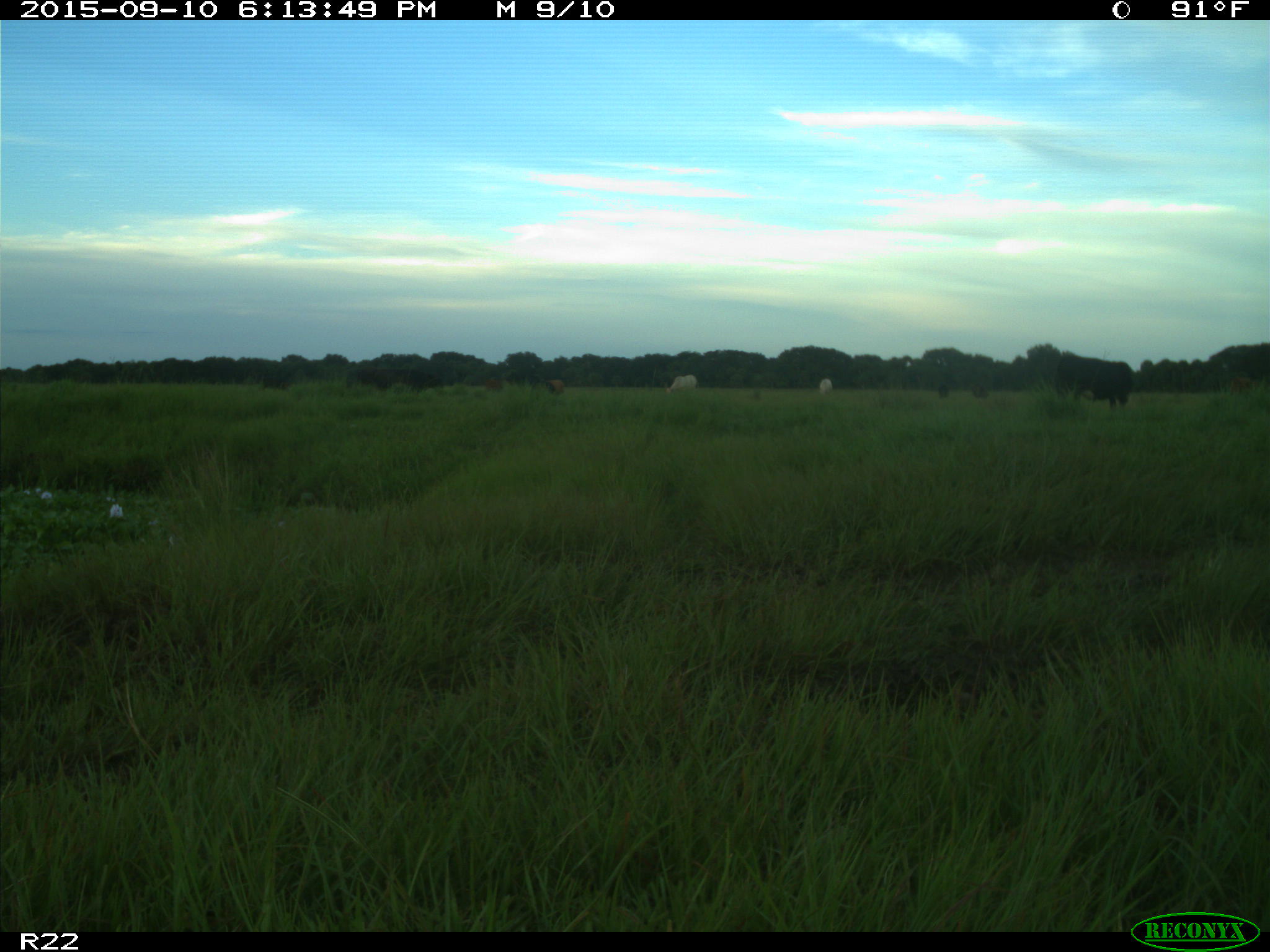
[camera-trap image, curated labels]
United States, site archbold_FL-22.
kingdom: Animalia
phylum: Chordata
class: Mammalia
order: Artiodactyla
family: Bovidae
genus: Bos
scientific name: Bos taurus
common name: domestic cow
Bos taurus (domestic cow).